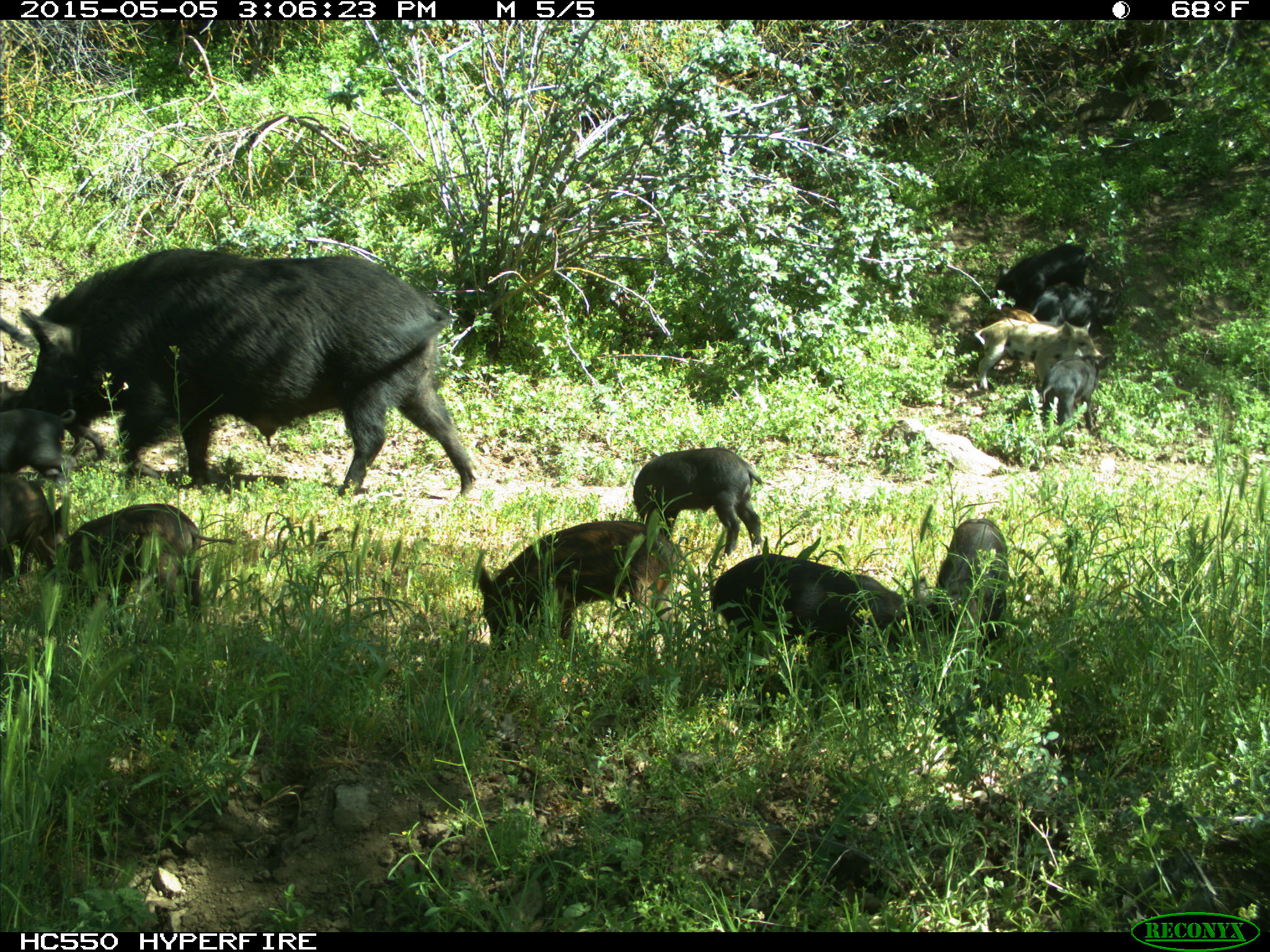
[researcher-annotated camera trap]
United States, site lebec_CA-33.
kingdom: Animalia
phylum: Chordata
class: Mammalia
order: Artiodactyla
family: Suidae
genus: Sus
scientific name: Sus scrofa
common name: wild boar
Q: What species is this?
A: Sus scrofa (wild boar).